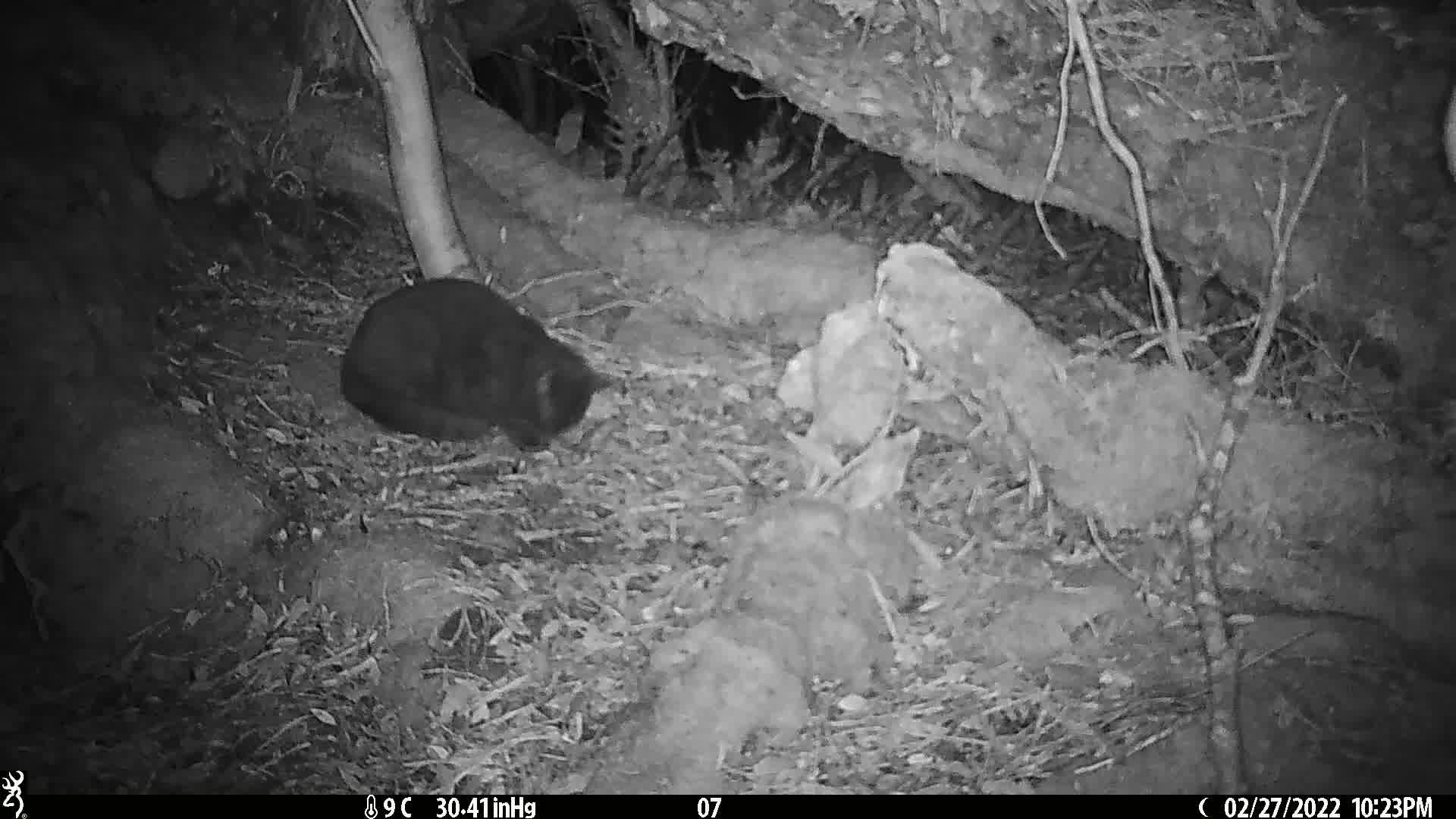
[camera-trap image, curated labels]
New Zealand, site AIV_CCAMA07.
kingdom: Animalia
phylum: Chordata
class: Mammalia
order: Carnivora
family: Felidae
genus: Felis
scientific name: Felis catus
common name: domestic cat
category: cat